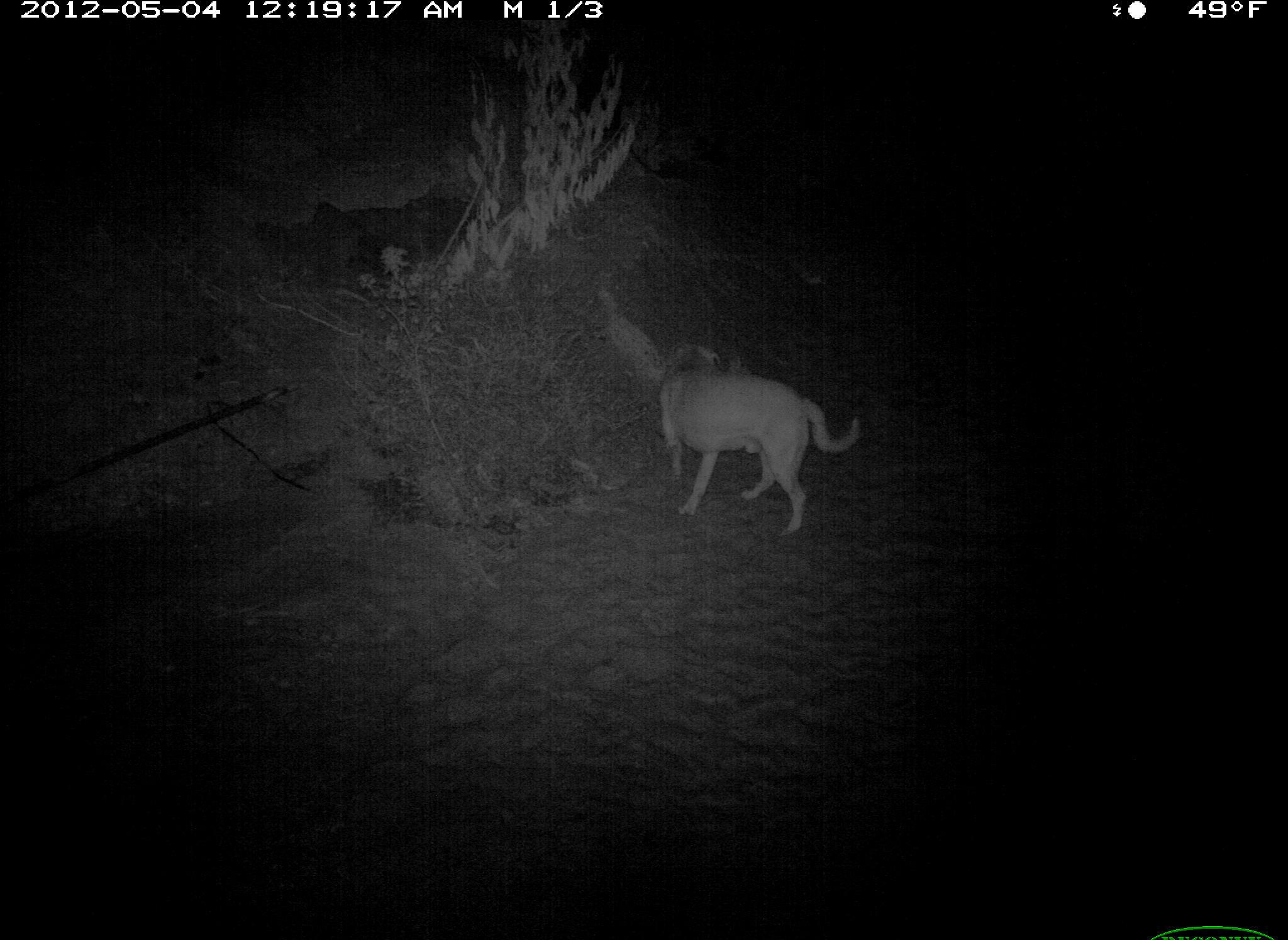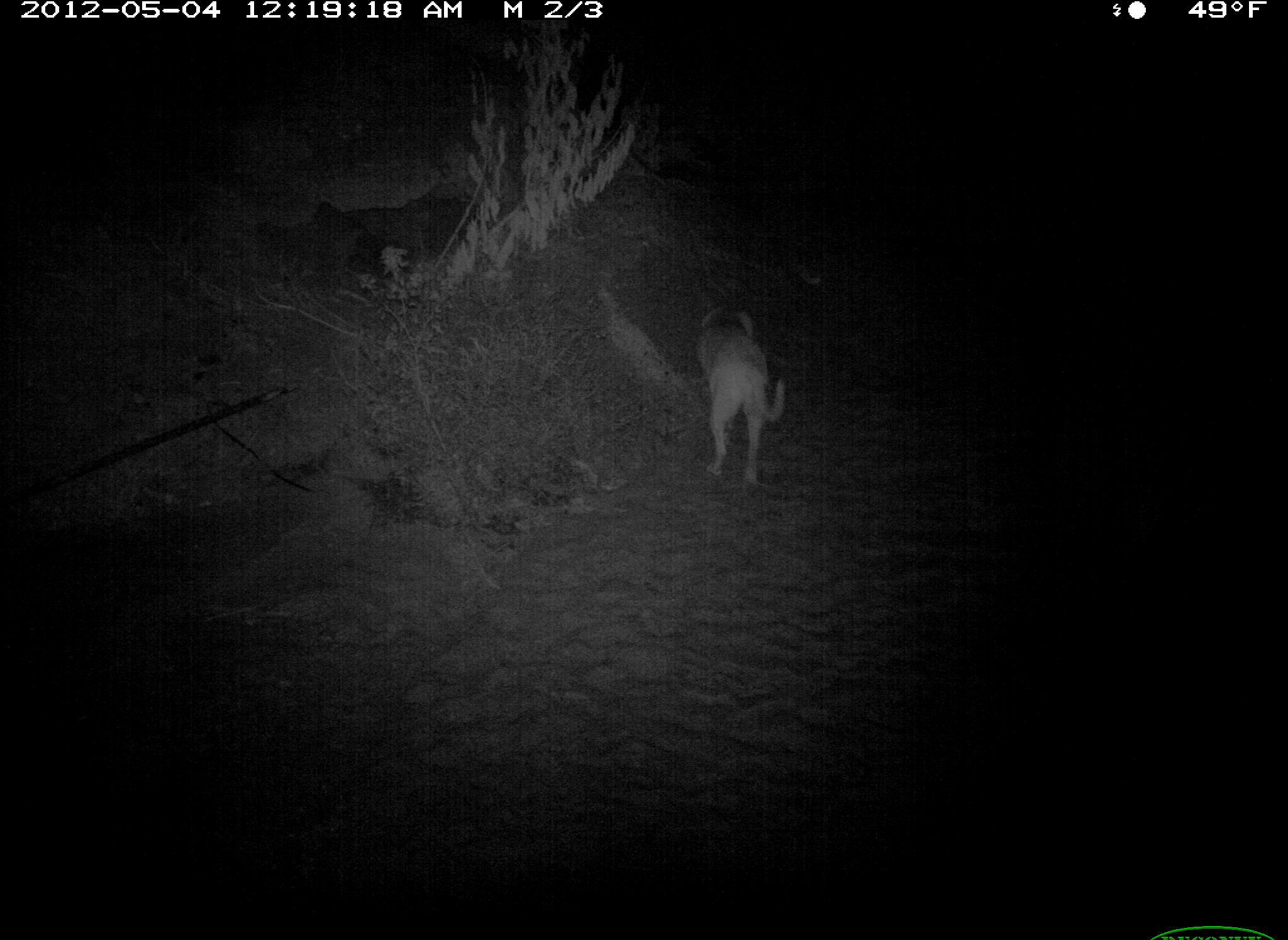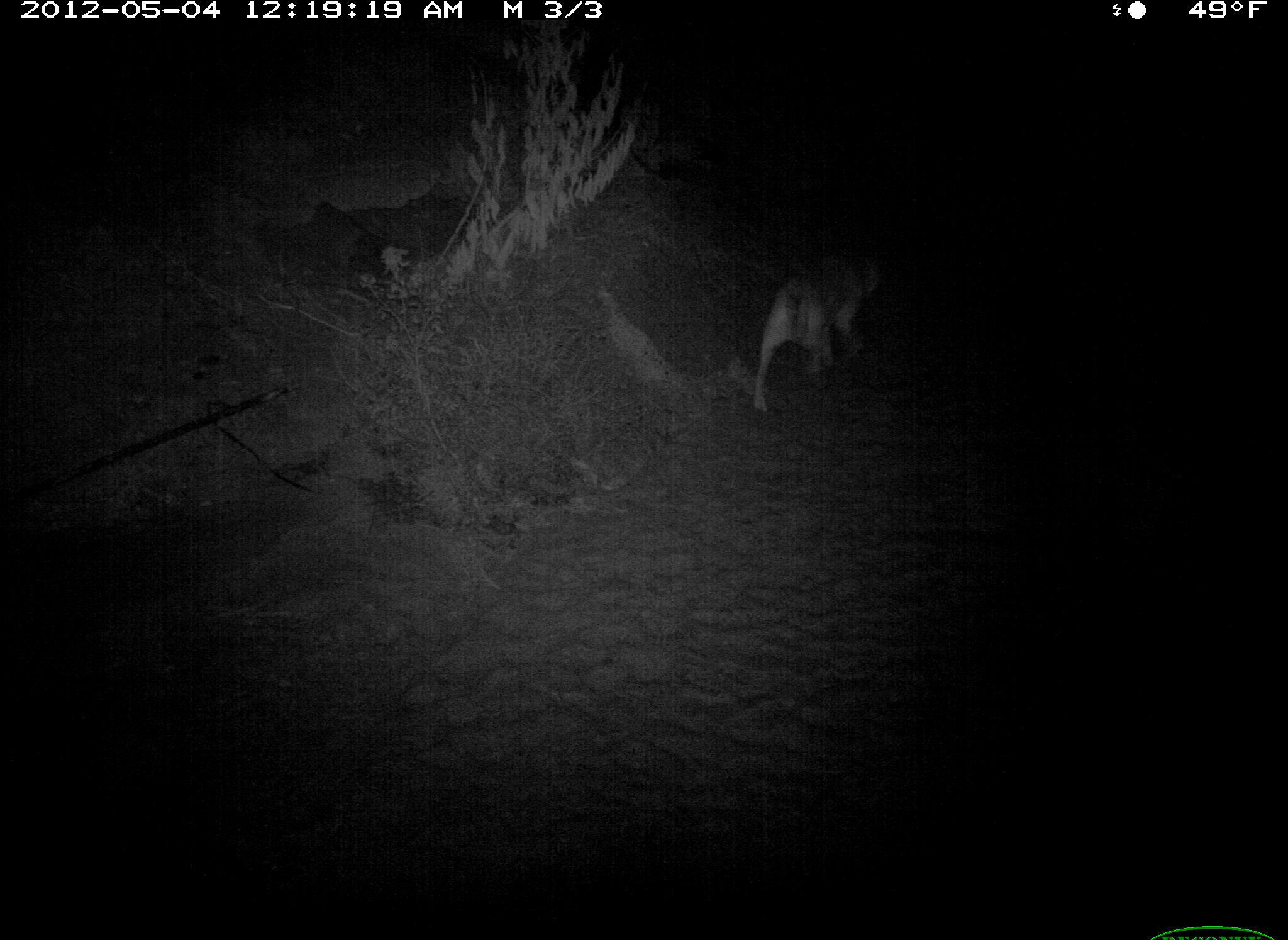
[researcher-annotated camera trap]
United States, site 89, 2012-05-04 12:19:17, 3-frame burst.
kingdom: Animalia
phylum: Chordata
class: Mammalia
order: Carnivora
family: Canidae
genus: Canis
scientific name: Canis familiaris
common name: domestic dog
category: dog